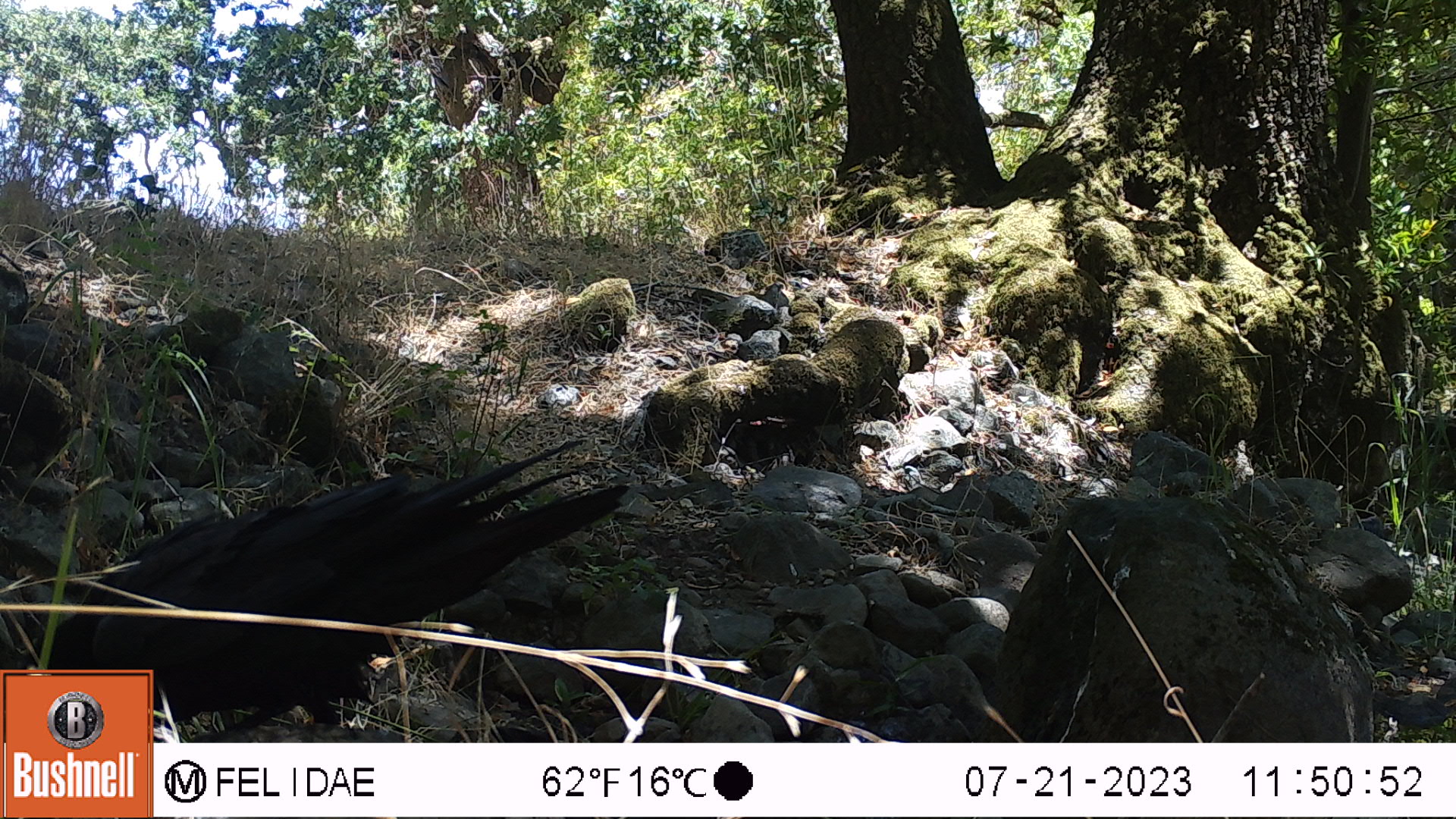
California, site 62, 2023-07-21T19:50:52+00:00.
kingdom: Animalia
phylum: Chordata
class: Aves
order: Passeriformes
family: Corvidae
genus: Corvus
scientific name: Corvus brachyrhynchos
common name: american crow